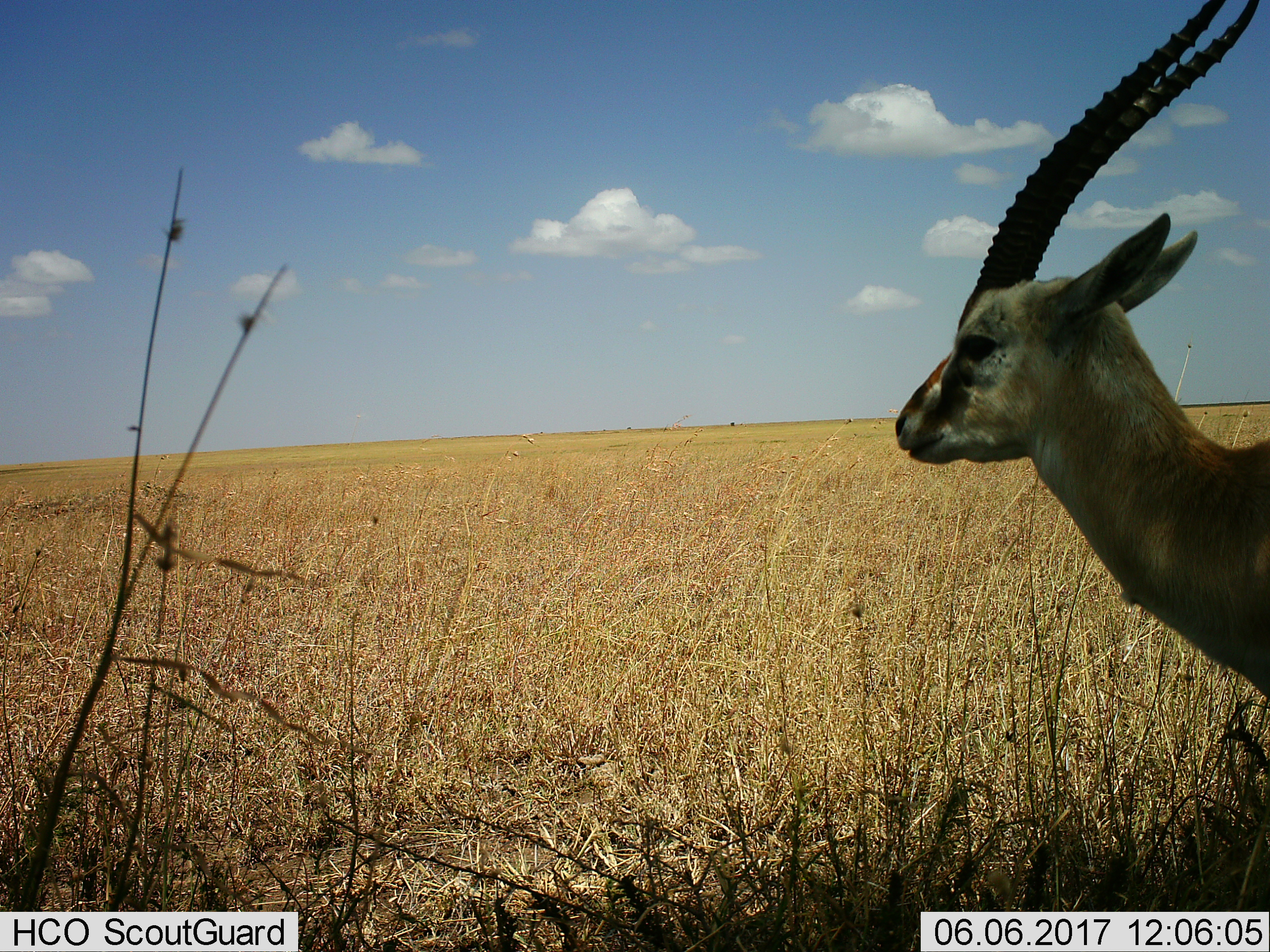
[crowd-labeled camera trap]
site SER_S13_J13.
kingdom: Animalia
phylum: Chordata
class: Mammalia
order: Artiodactyla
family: Bovidae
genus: Eudorcas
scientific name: Eudorcas thomsonii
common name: thomson's gazelle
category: gazellethomsons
Gazellethomsons (thomson's gazelle) (Eudorcas thomsonii), count 1. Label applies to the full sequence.